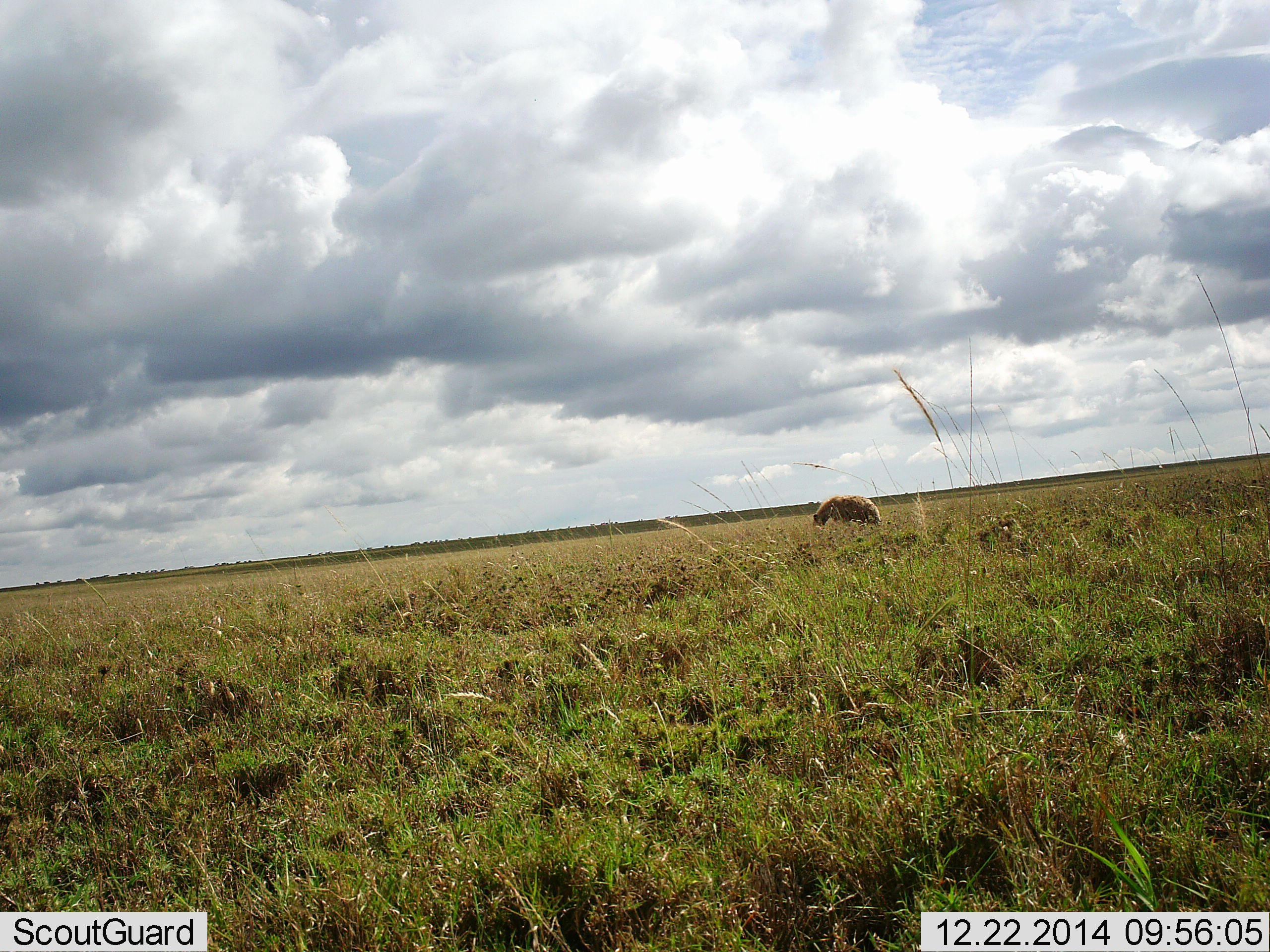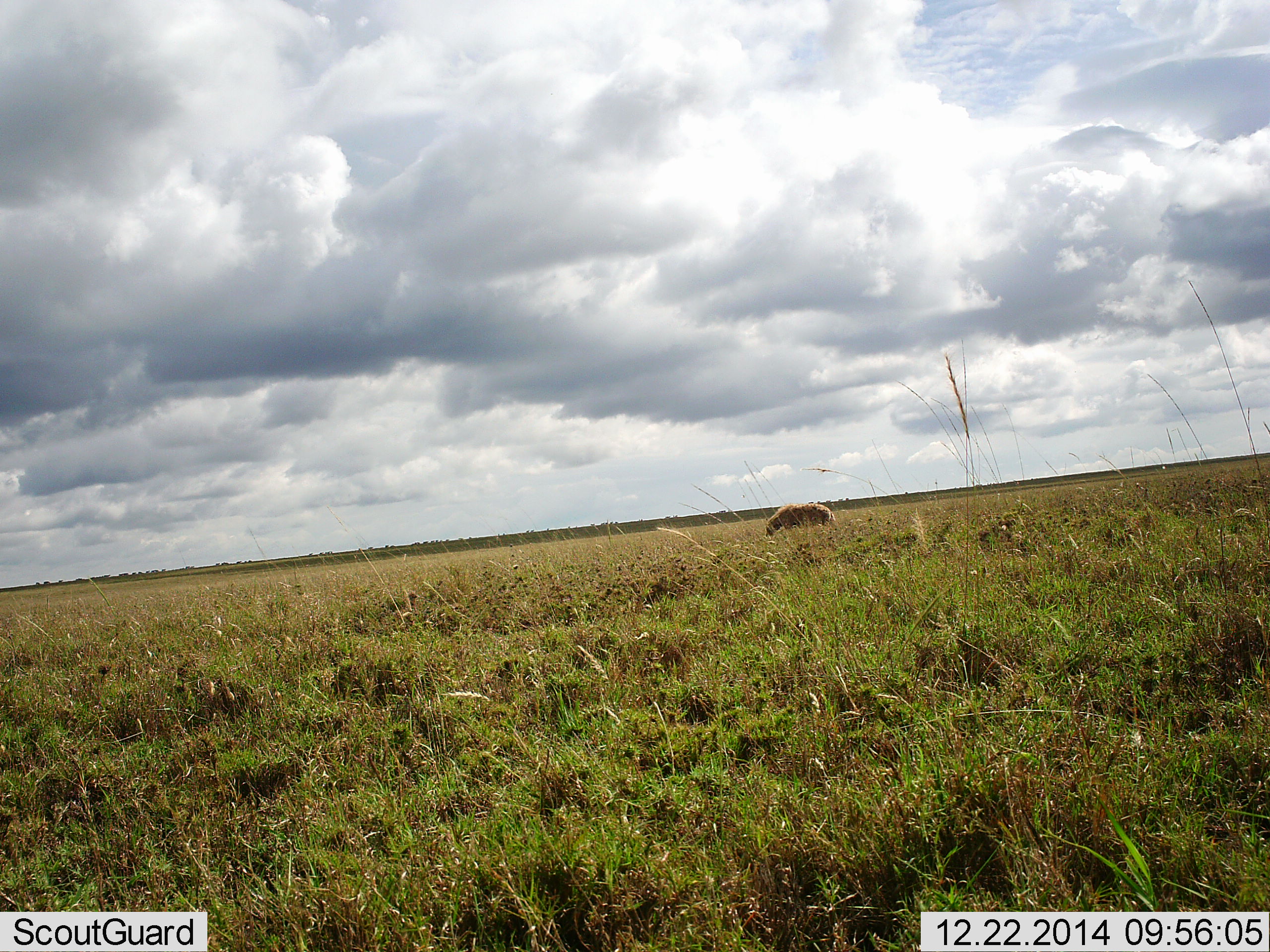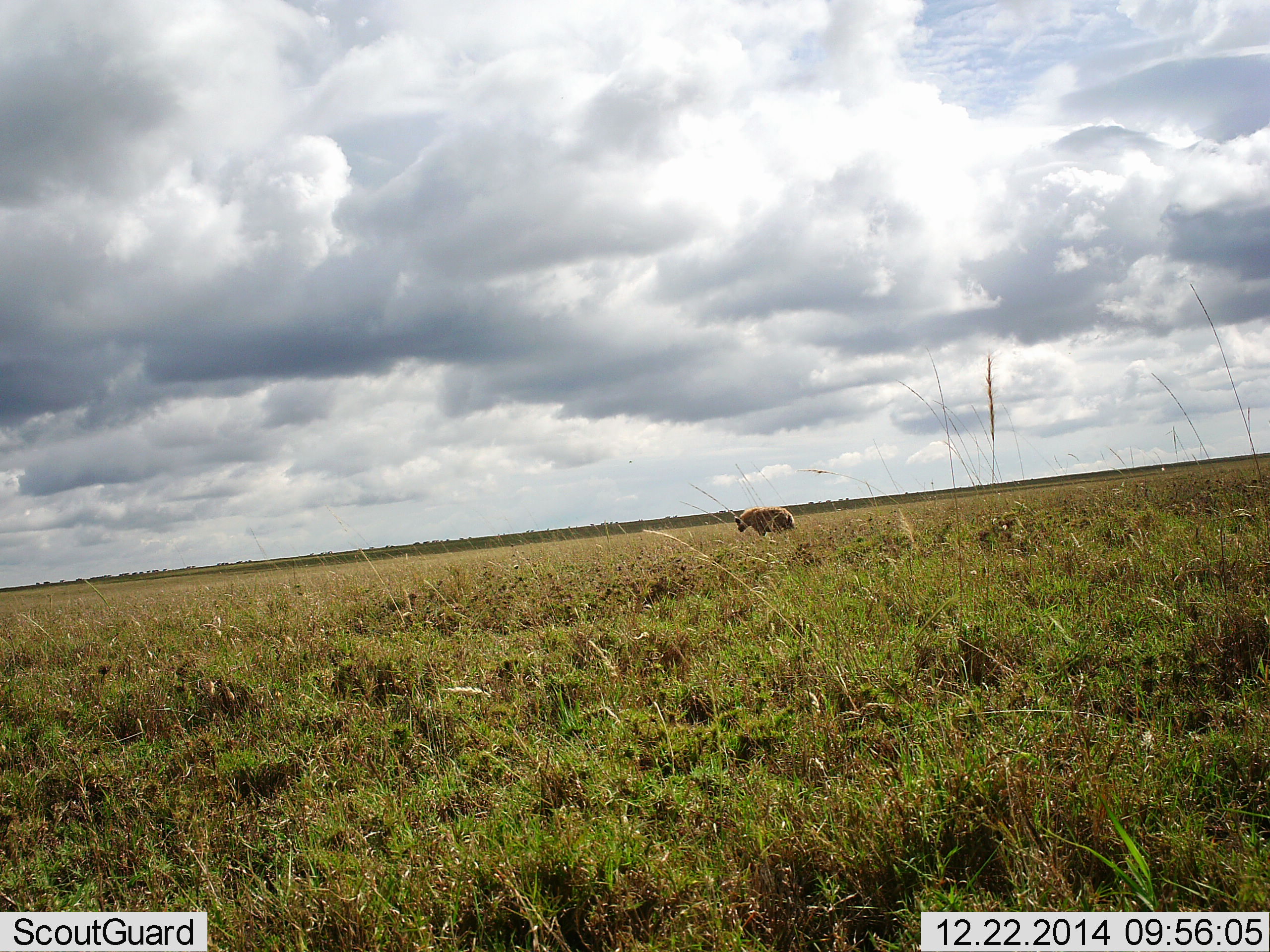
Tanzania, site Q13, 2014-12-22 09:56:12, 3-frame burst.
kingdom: Animalia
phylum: Chordata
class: Mammalia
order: Carnivora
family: Hyaenidae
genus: Crocuta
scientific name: Crocuta crocuta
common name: spotted hyena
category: hyenaspotted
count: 1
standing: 0%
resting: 0%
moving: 100%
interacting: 0%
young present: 0%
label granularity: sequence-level